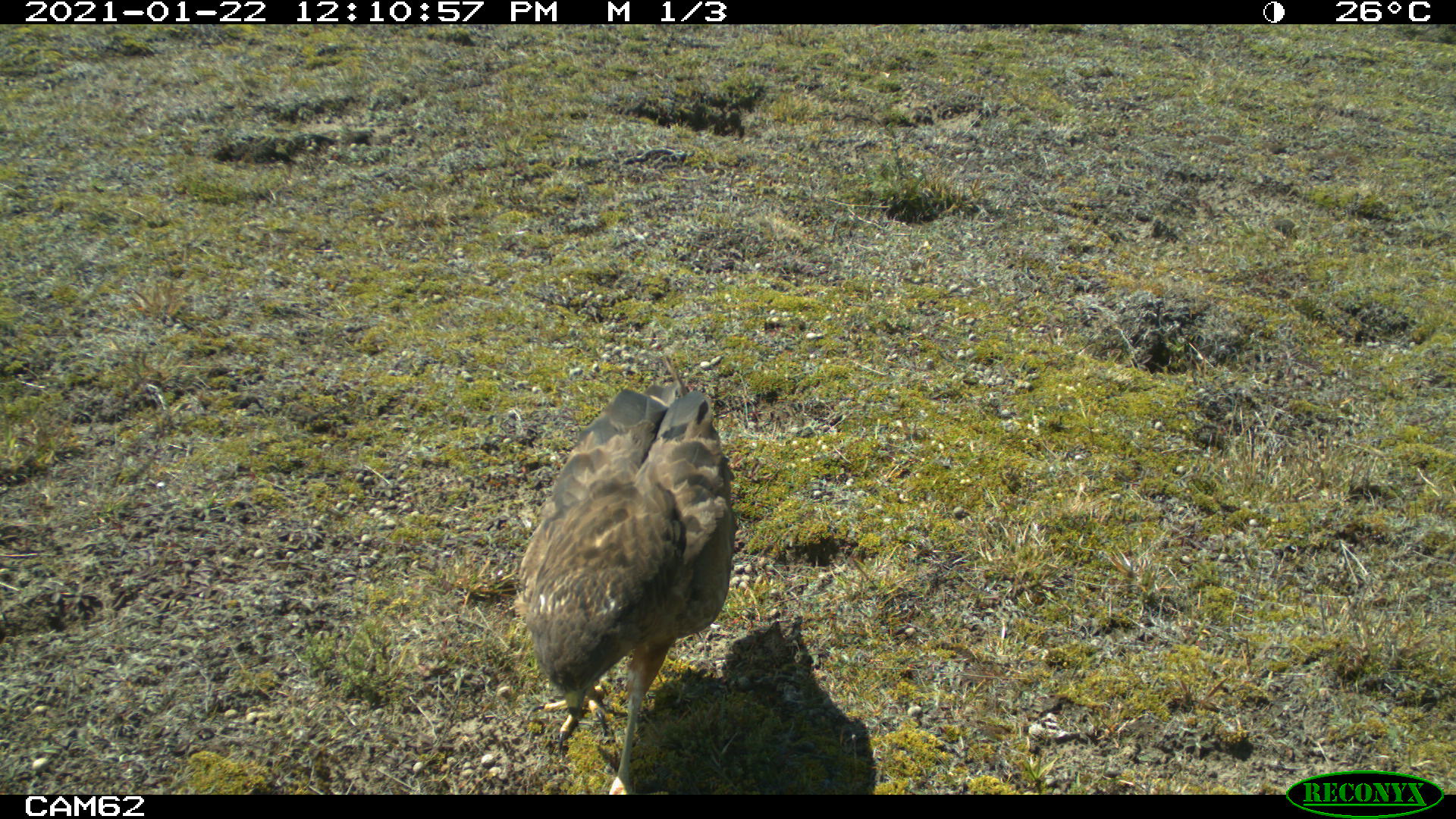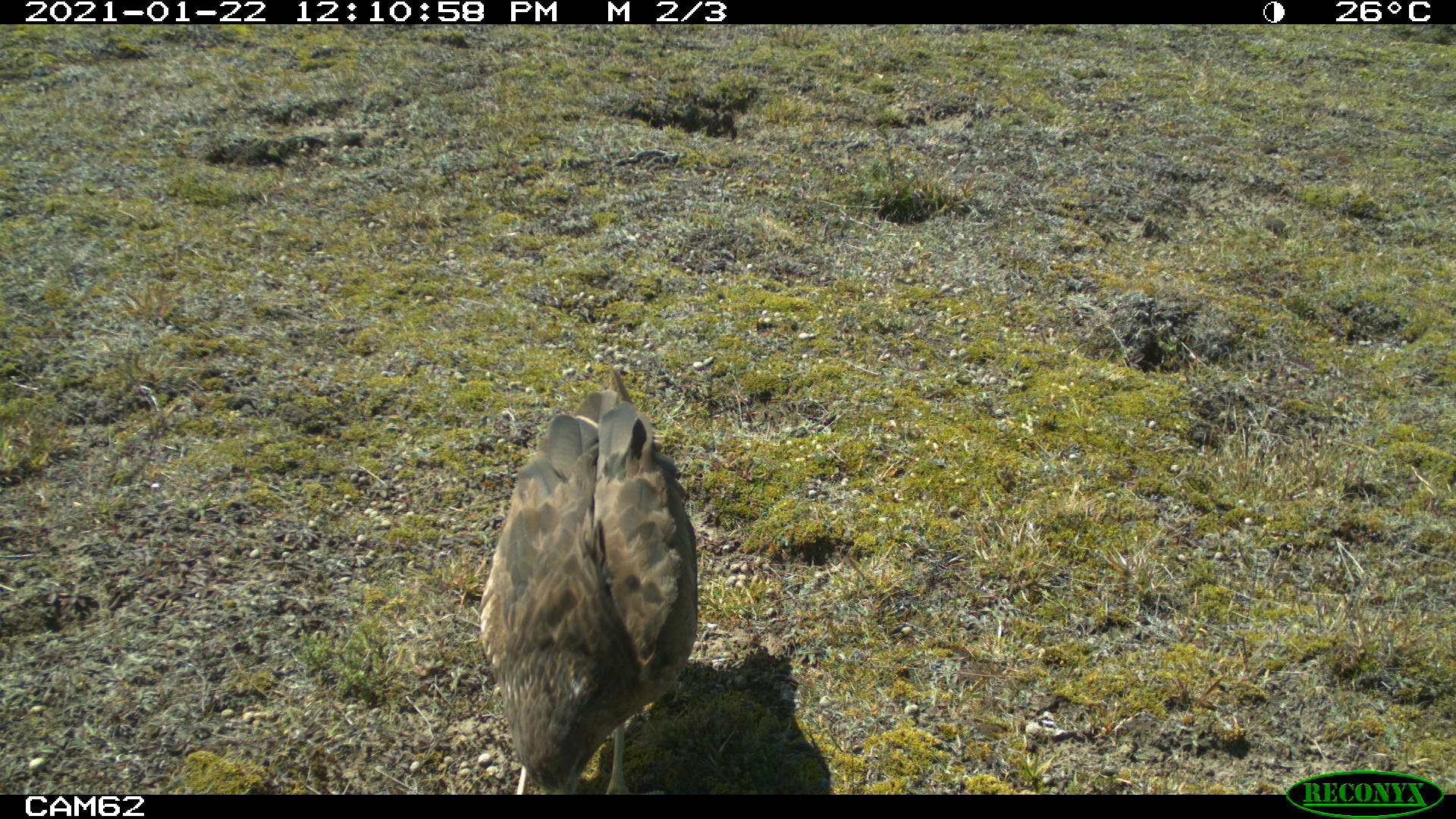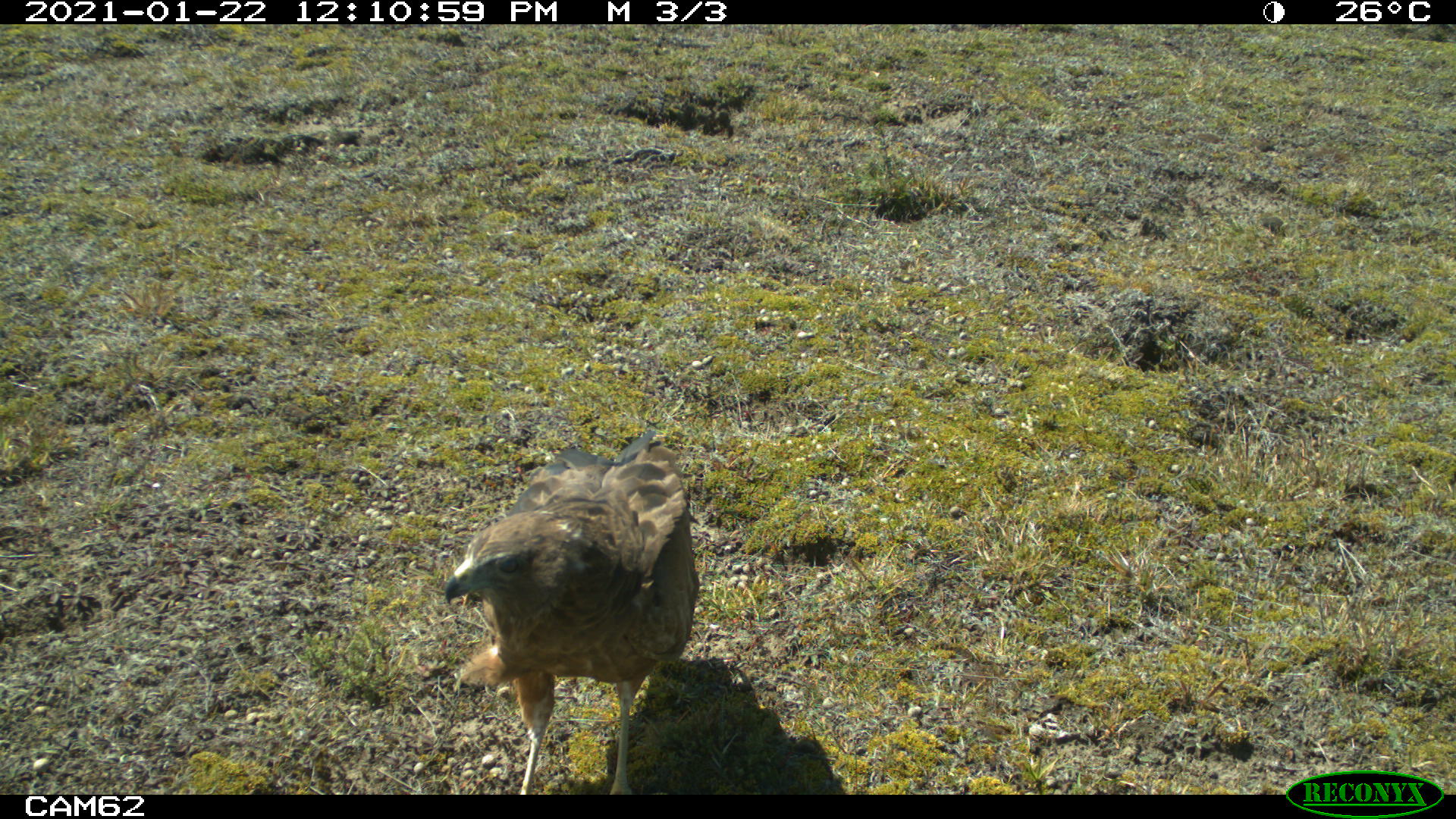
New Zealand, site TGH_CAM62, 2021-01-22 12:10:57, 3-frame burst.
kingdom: Animalia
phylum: Chordata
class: Aves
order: Accipitriformes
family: Accipitridae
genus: Circus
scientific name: Circus approximans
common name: swamp harrier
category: harrier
Harrier (swamp harrier) (Circus approximans).